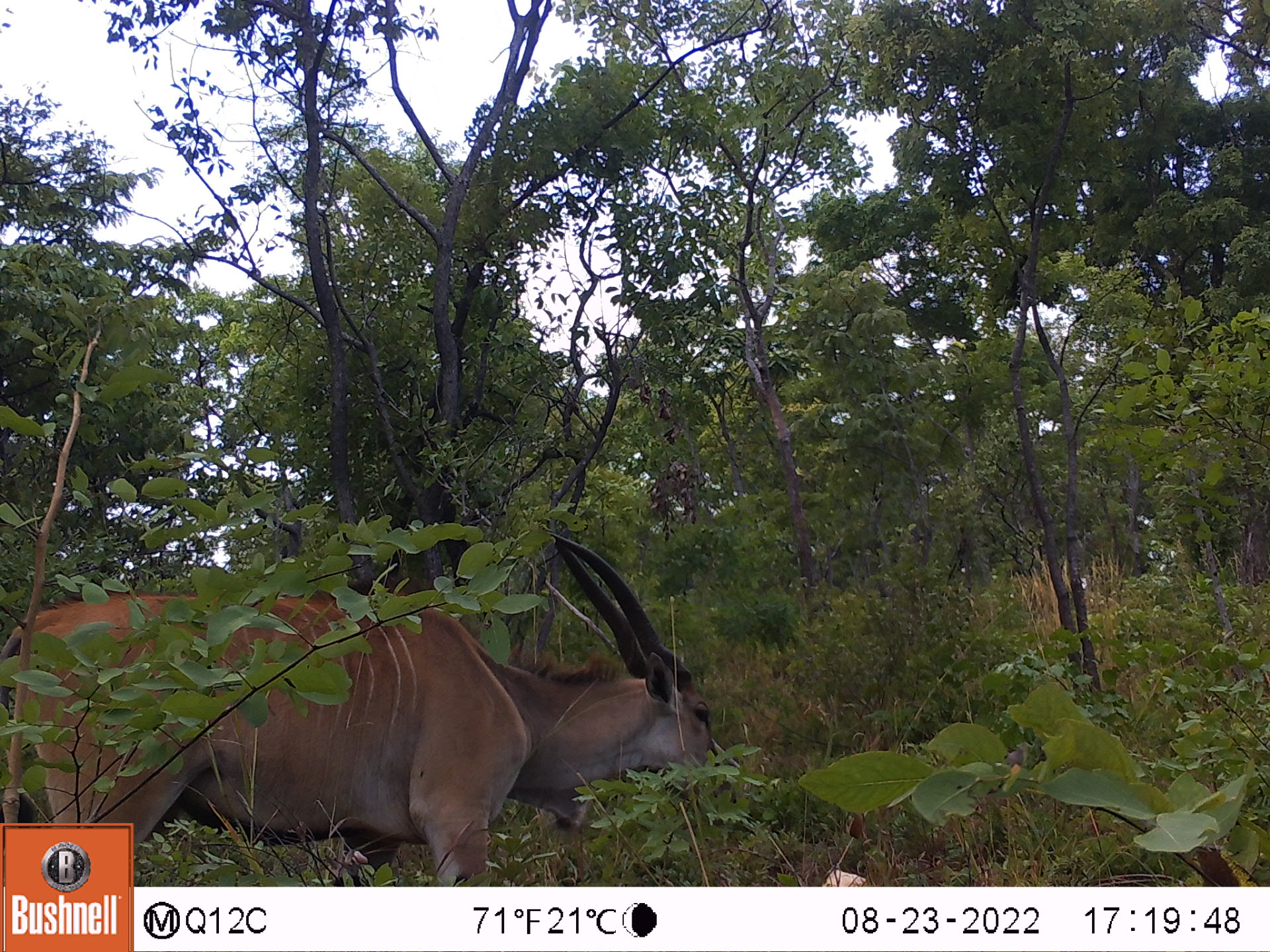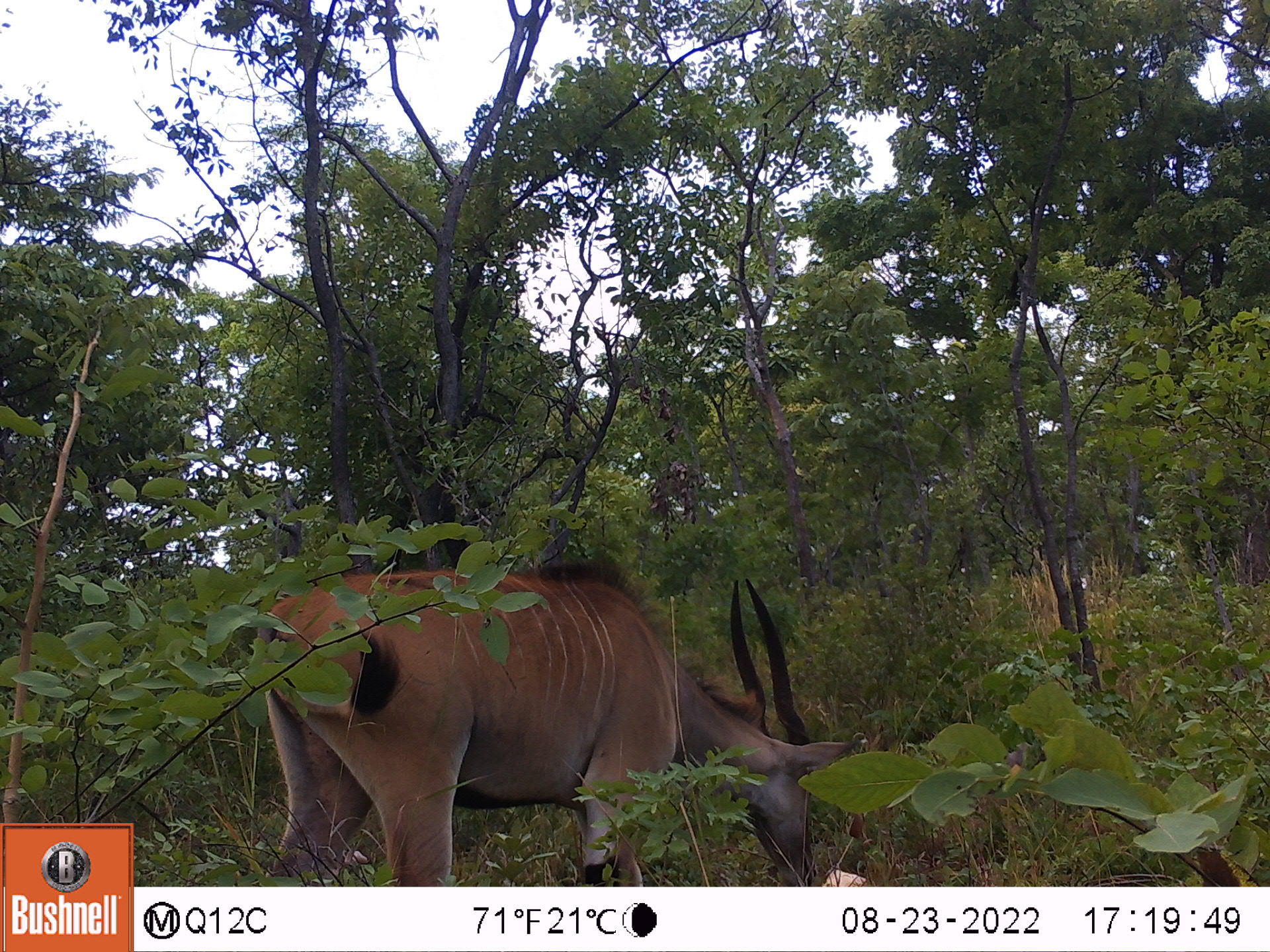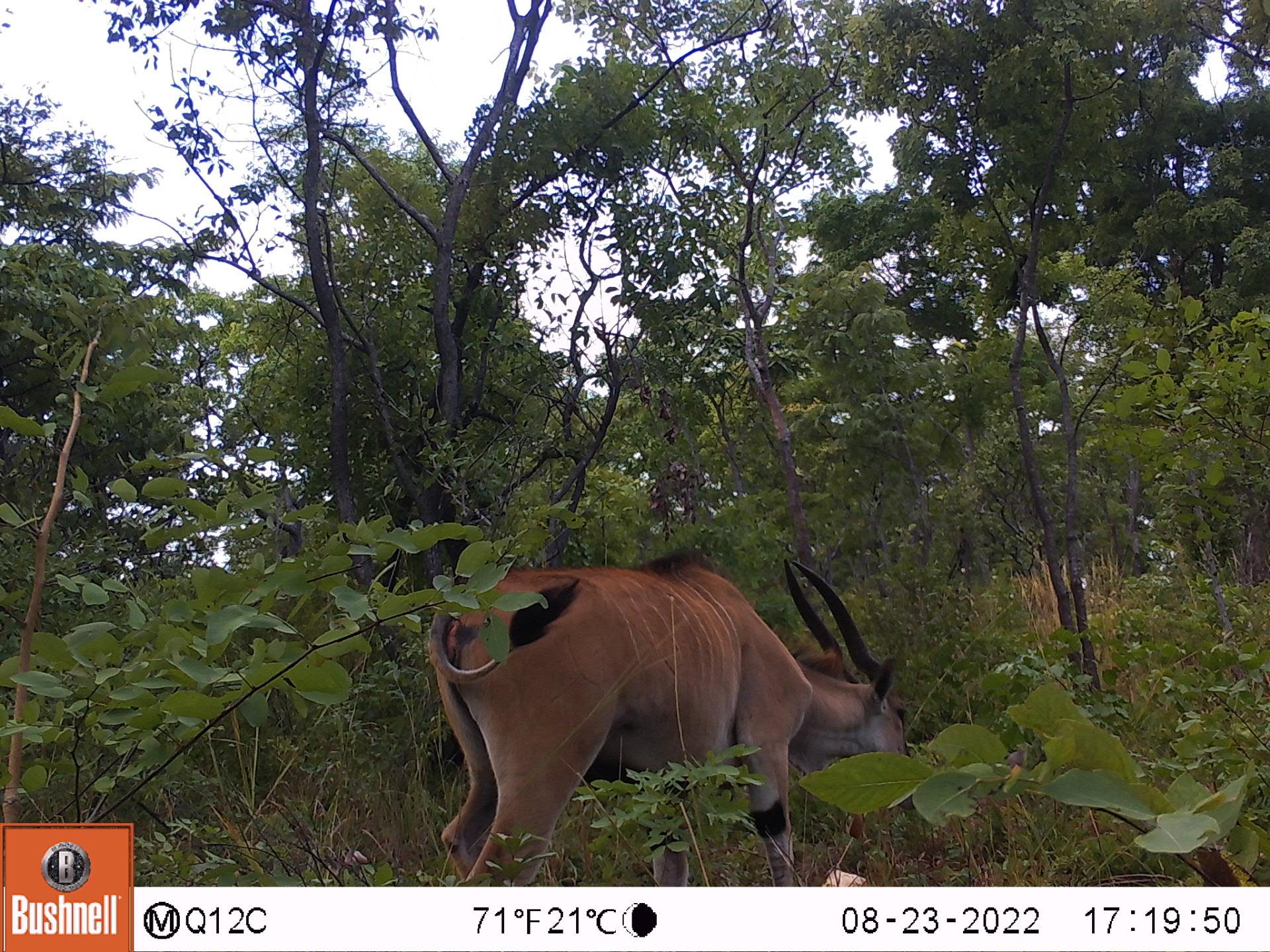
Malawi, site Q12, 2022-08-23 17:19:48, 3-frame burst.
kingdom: Animalia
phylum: Chordata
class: Mammalia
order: Artiodactyla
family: Bovidae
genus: Tragelaphus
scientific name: Tragelaphus oryx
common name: common eland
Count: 1.